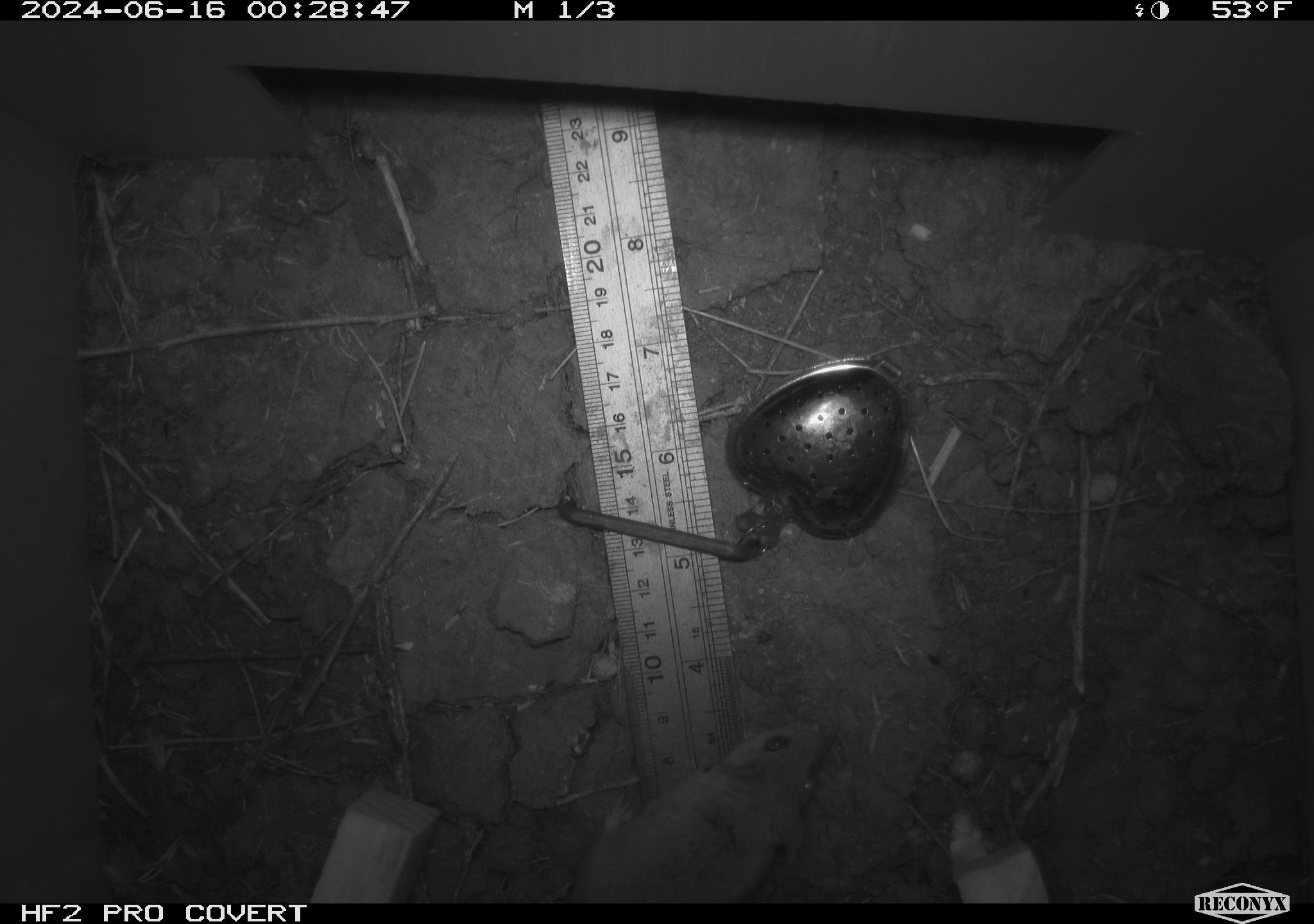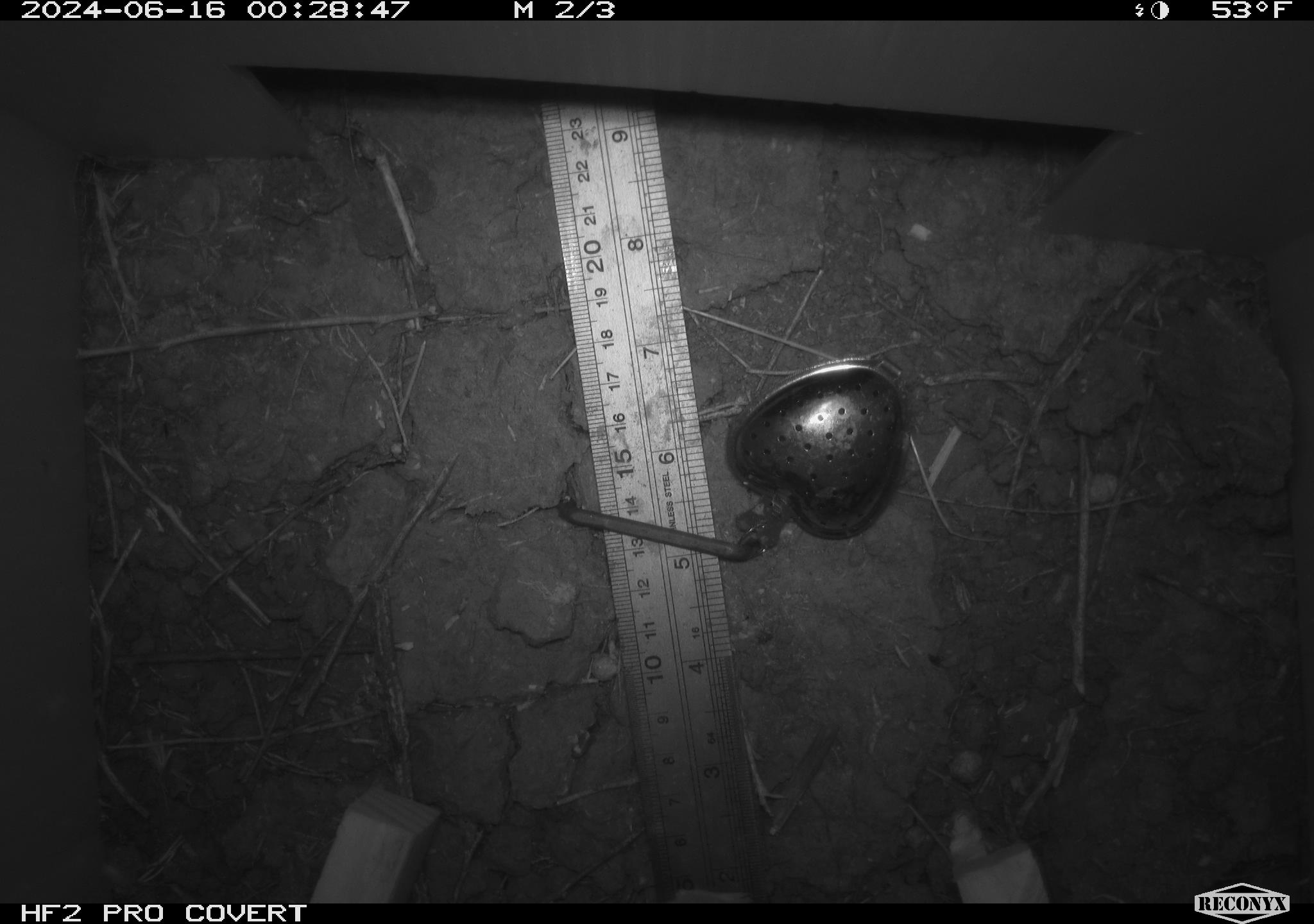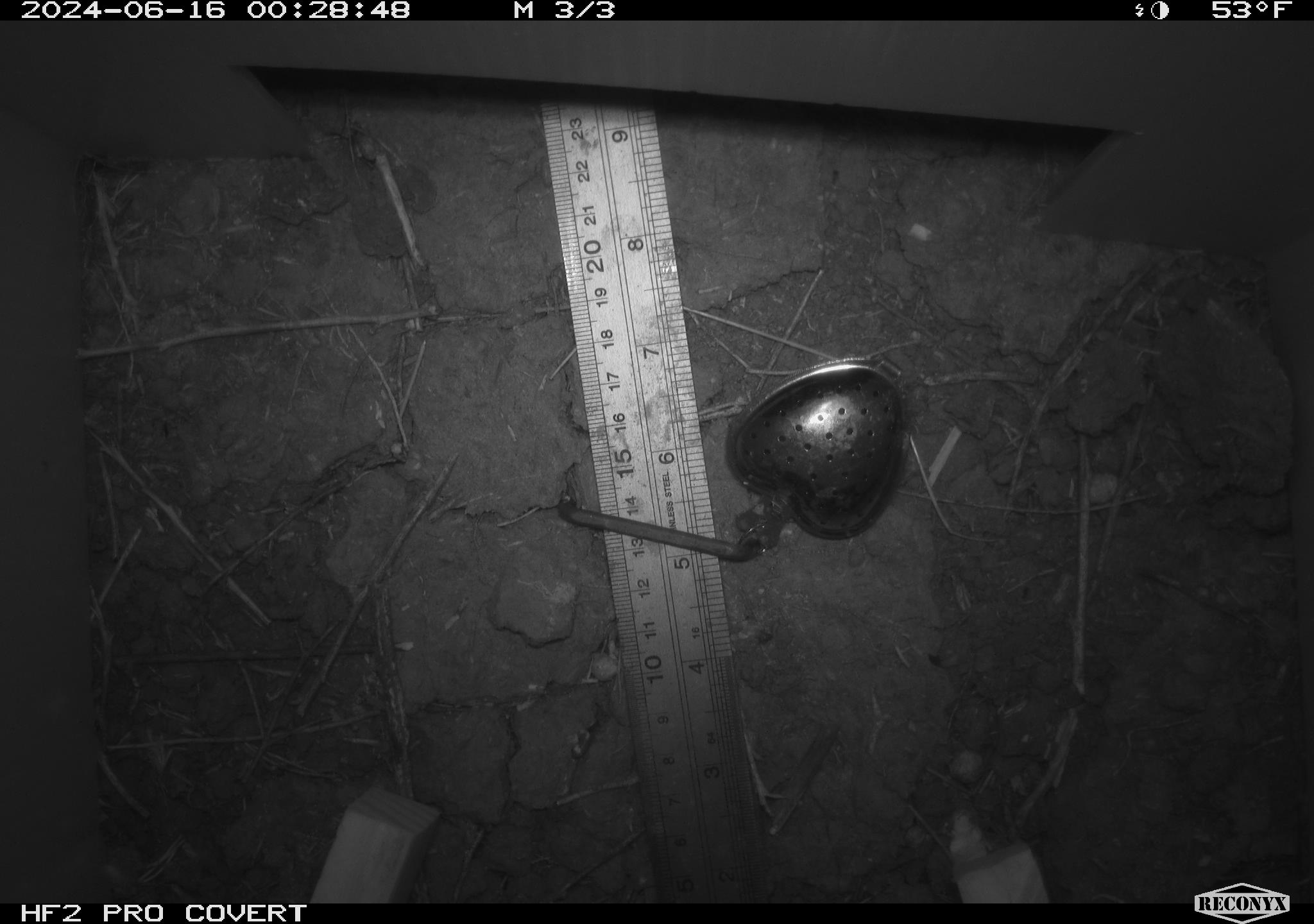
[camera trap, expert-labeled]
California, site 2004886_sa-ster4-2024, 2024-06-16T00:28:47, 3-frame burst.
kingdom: Animalia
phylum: Chordata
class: Mammalia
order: Rodentia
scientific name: Rodentia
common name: mouse species